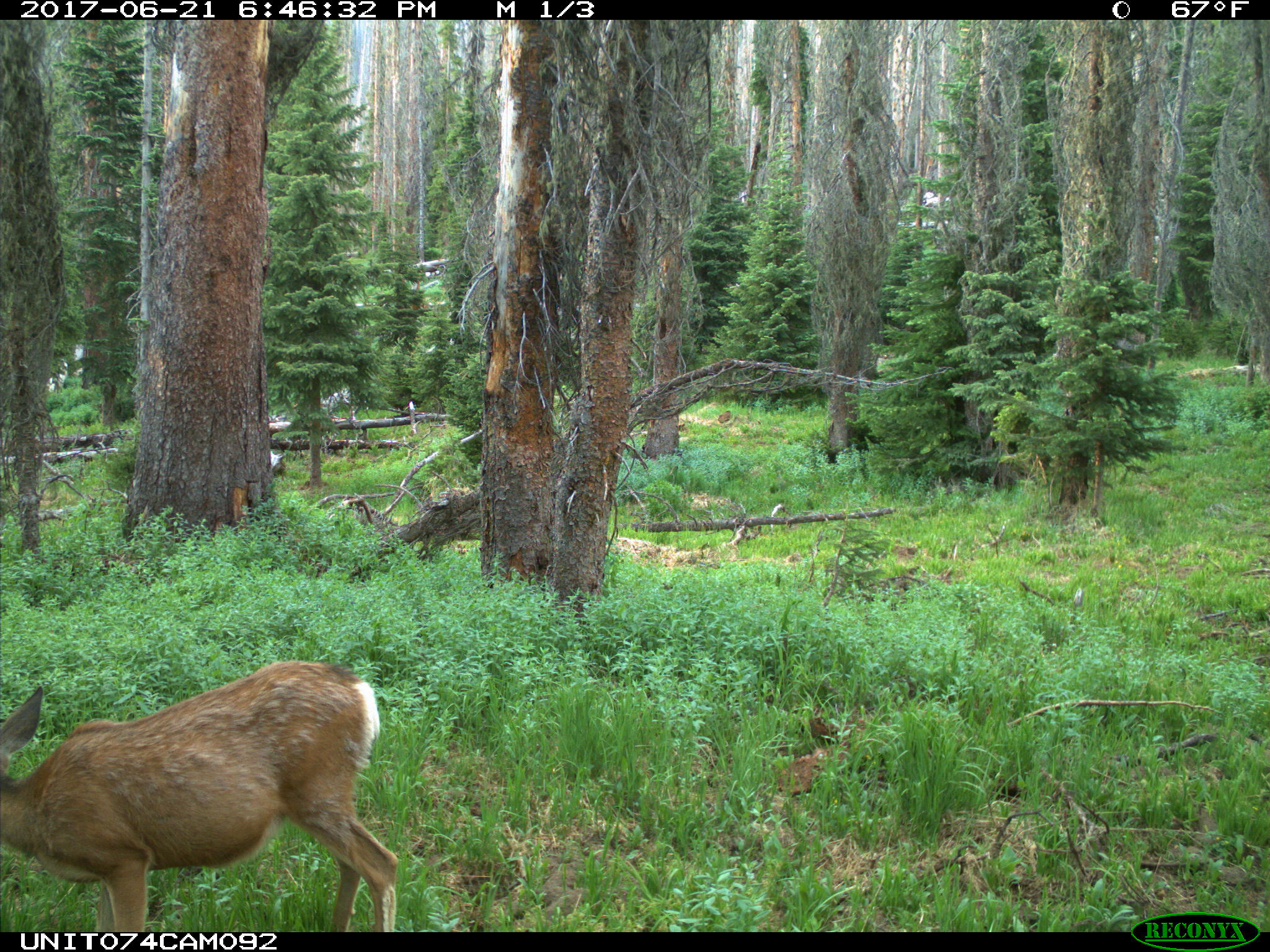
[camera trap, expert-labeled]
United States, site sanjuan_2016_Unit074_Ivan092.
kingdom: Animalia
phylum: Chordata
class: Mammalia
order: Artiodactyla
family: Cervidae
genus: Odocoileus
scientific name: Odocoileus hemionus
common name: mule deer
Odocoileus hemionus (mule deer).